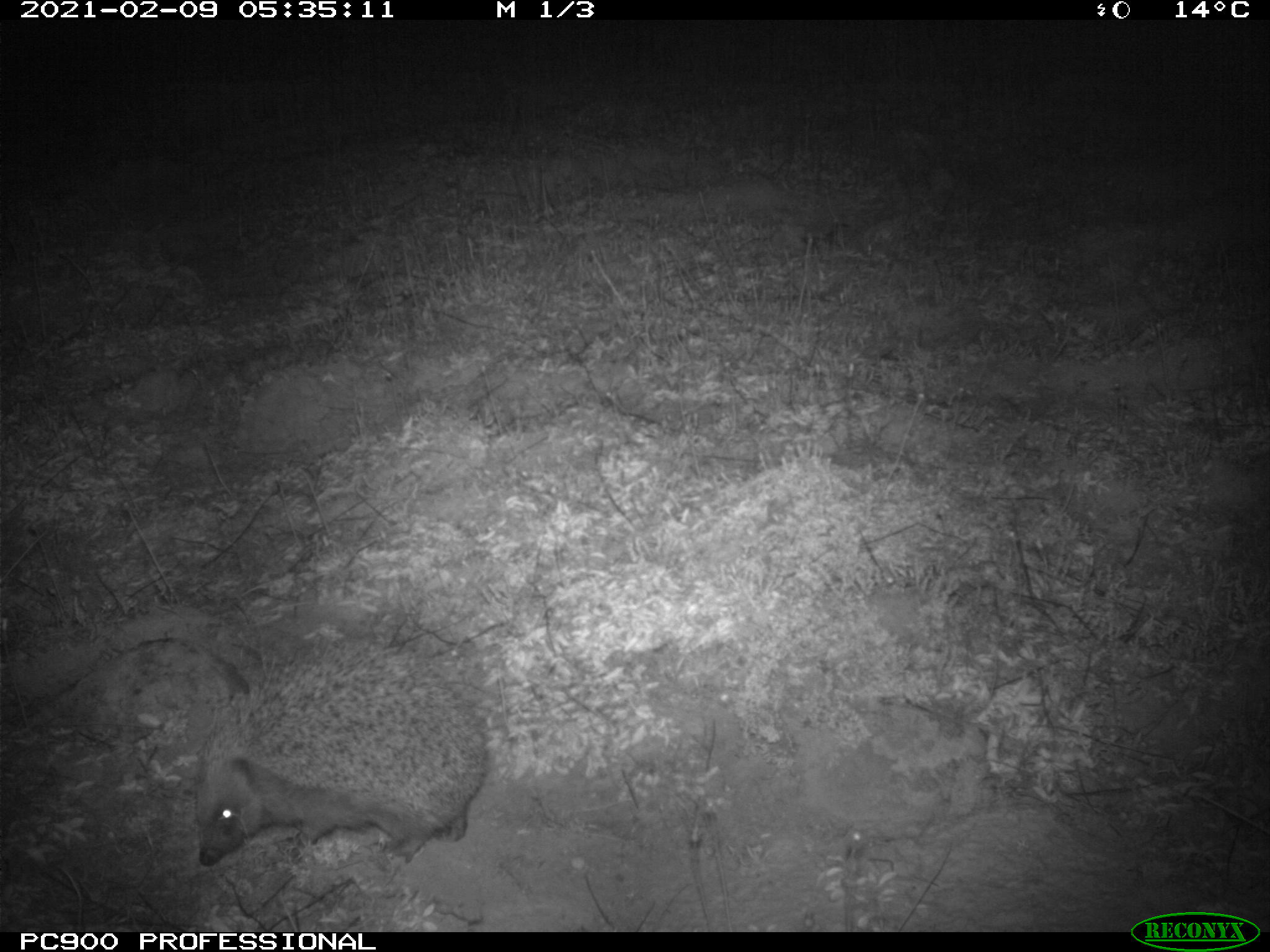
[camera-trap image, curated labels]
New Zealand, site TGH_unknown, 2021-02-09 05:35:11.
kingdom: Animalia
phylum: Chordata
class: Mammalia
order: Eulipotyphla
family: Erinaceidae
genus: Erinaceus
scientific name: Erinaceus europaeus europaeus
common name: european hedgehog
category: hedgehog